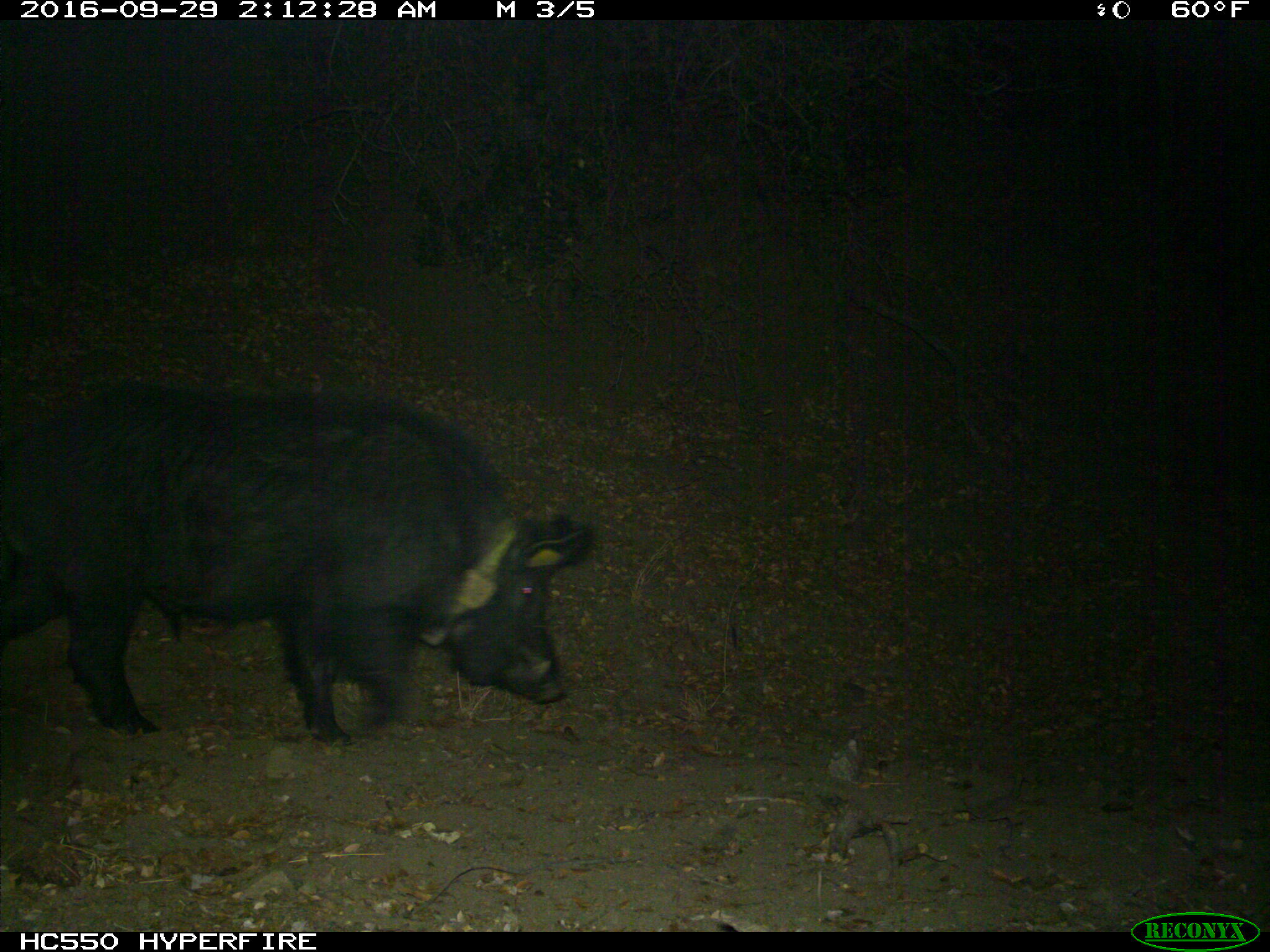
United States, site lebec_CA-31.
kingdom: Animalia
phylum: Chordata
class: Mammalia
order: Artiodactyla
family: Suidae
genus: Sus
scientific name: Sus scrofa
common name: wild boar